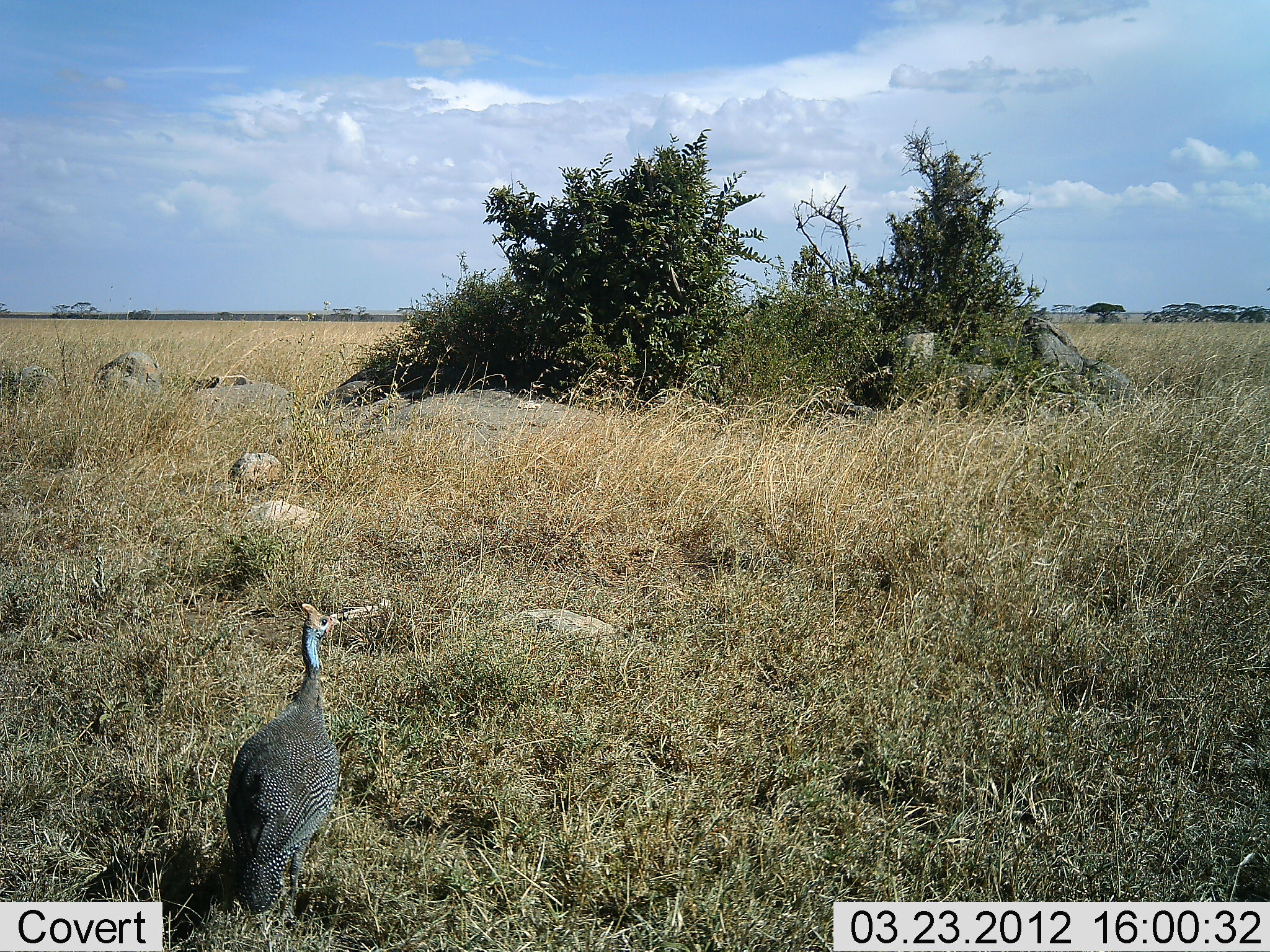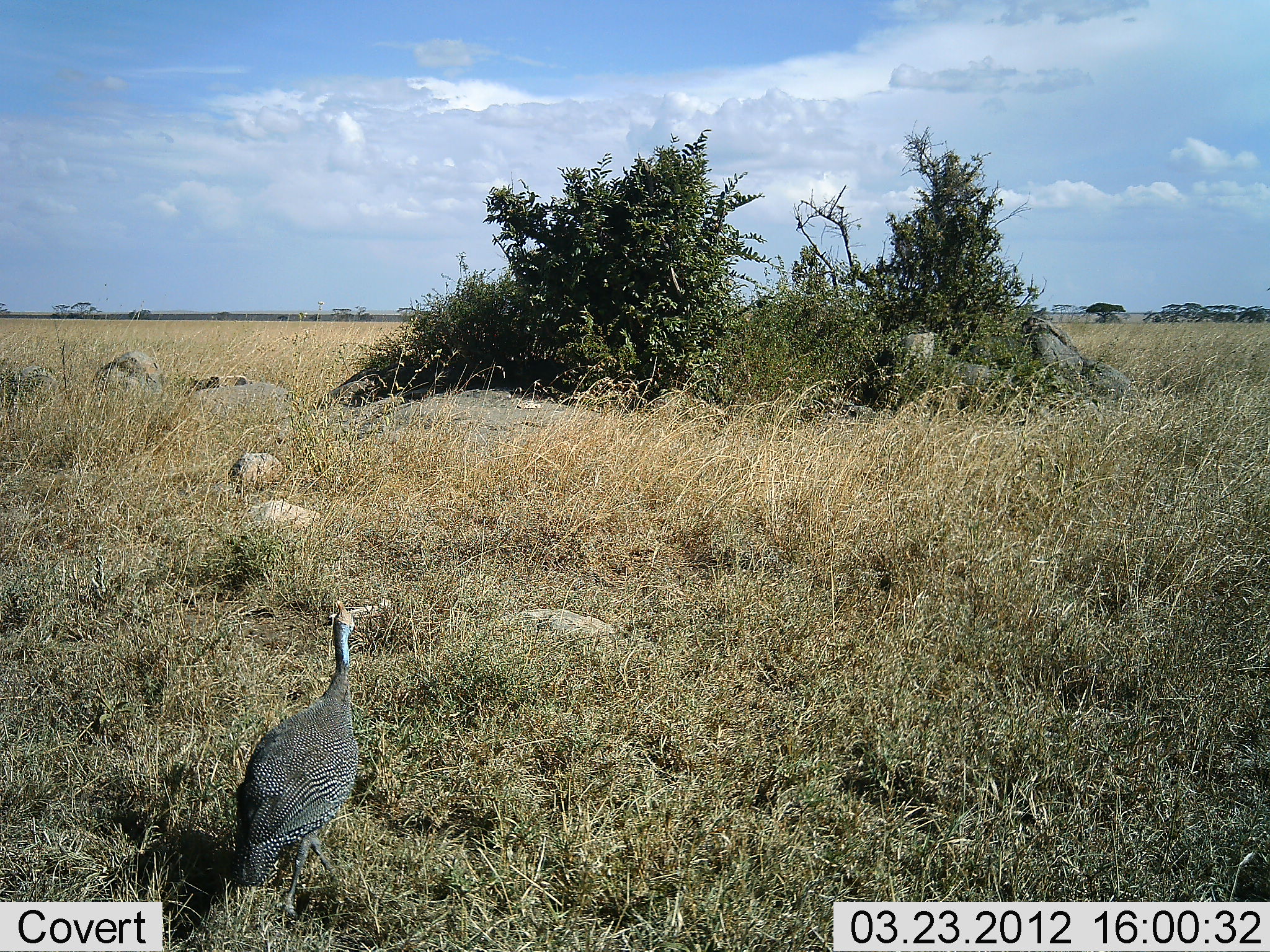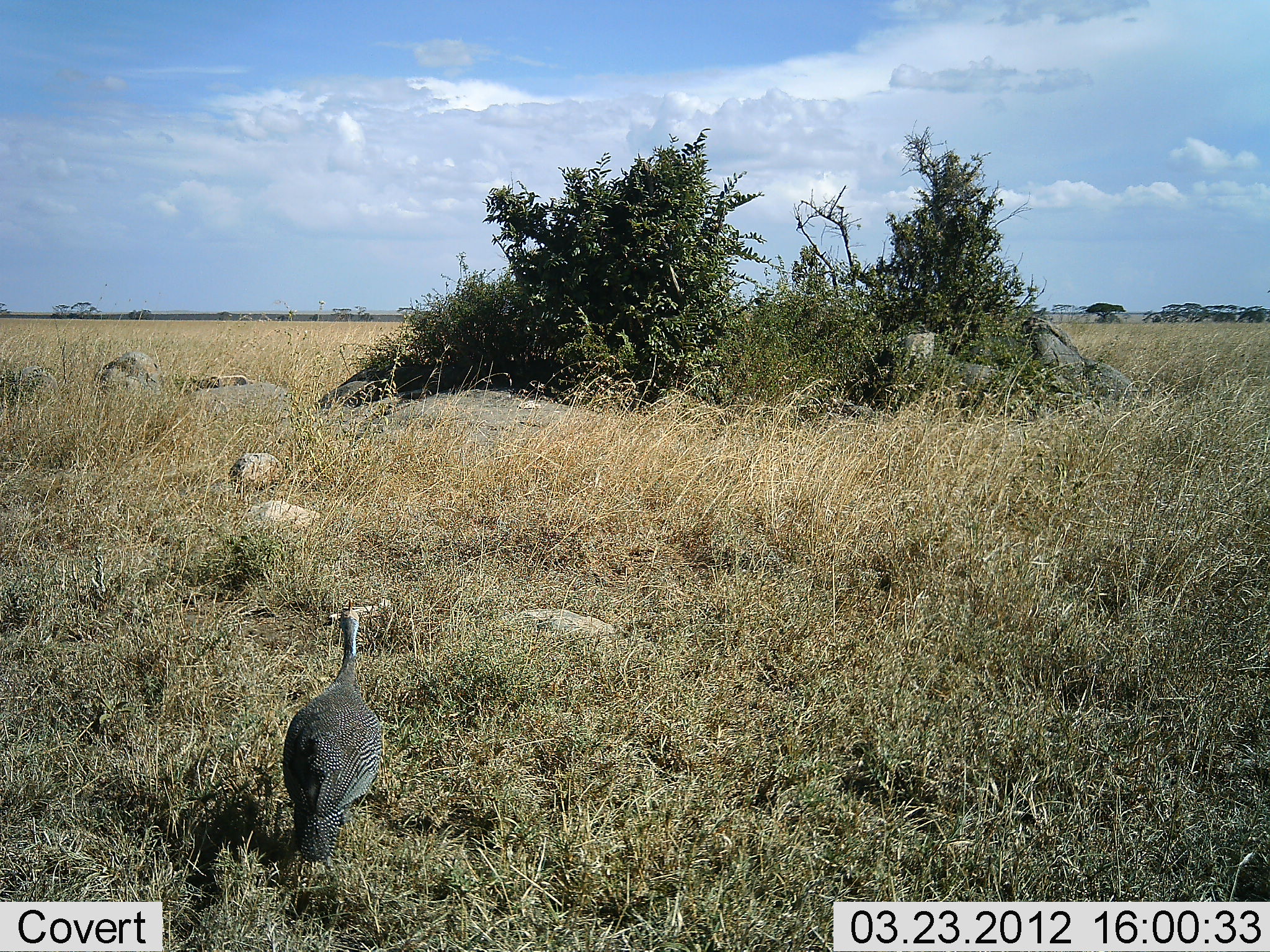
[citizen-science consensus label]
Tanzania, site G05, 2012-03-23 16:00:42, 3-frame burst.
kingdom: Animalia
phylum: Chordata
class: Aves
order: Galliformes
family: Numididae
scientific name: Numididae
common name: guinea fowl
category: guineafowl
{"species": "guineafowl (guinea fowl) (Numididae)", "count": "1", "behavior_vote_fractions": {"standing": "27%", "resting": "0%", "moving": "73%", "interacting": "0%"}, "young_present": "0%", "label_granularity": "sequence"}